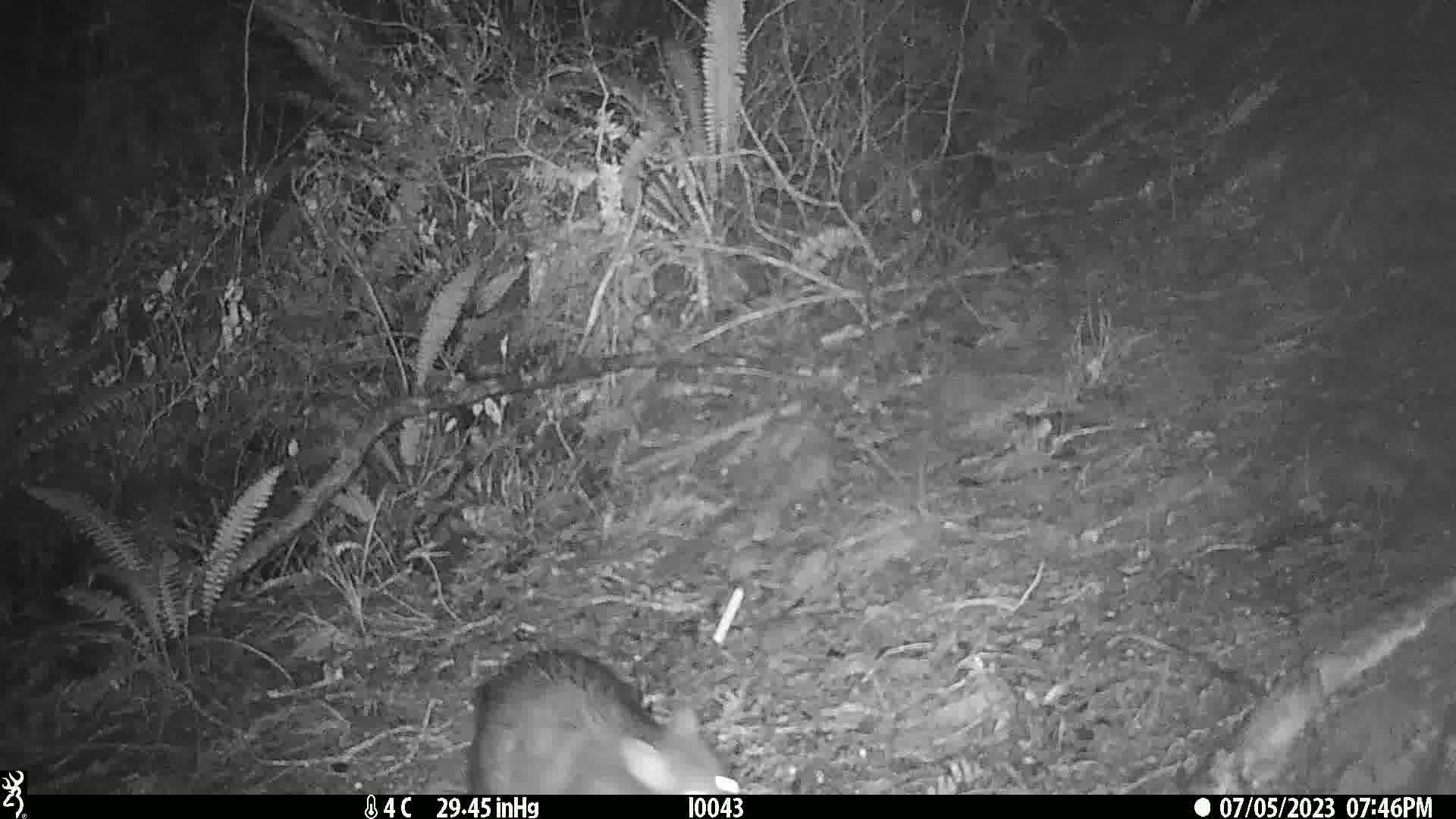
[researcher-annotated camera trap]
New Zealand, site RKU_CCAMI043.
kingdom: Animalia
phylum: Chordata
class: Mammalia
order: Diprotodontia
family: Phalangeridae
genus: Trichosurus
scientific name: Trichosurus vulpecula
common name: common brushtail possum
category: possum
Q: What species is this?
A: Possum (common brushtail possum) (Trichosurus vulpecula).